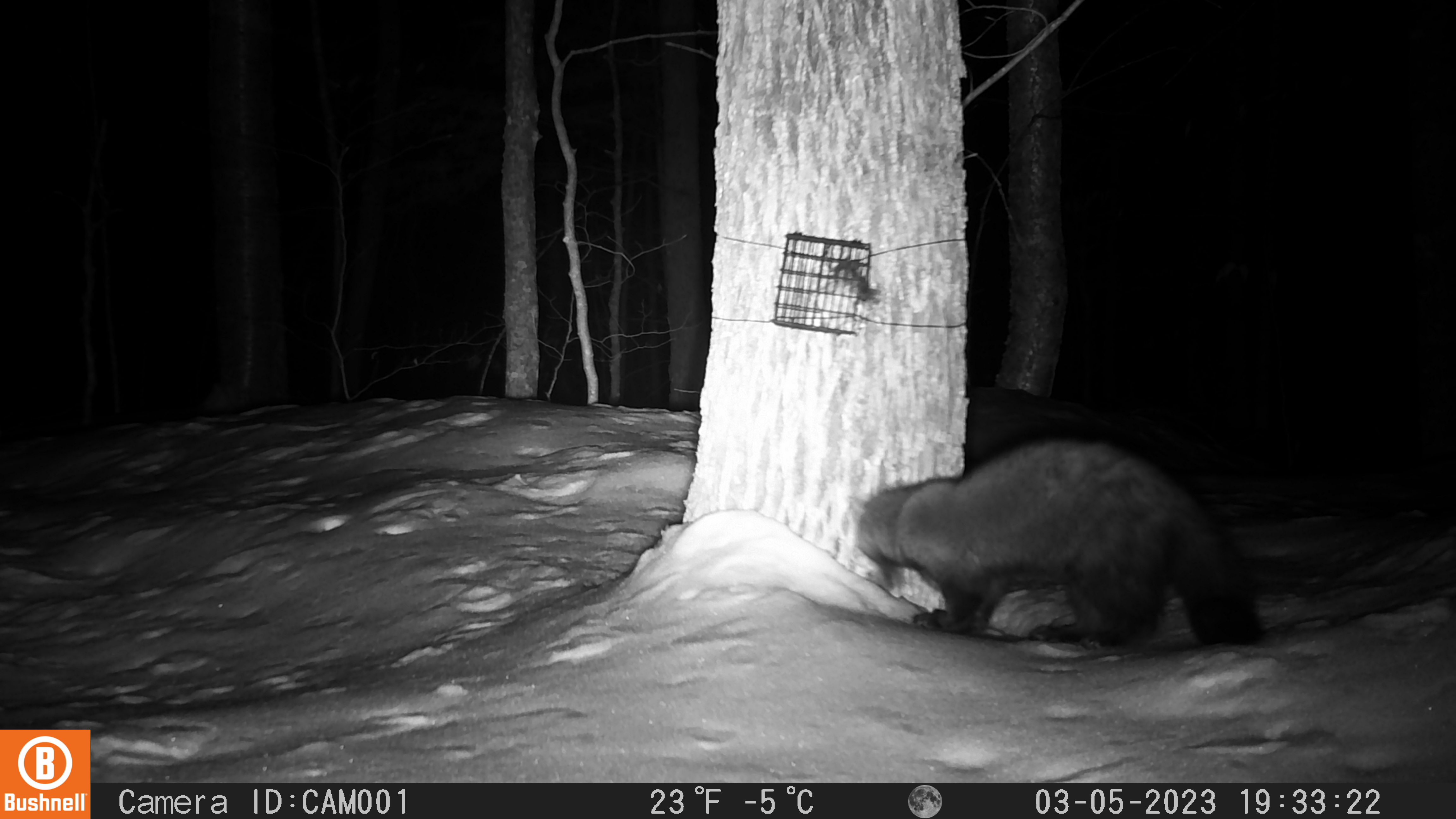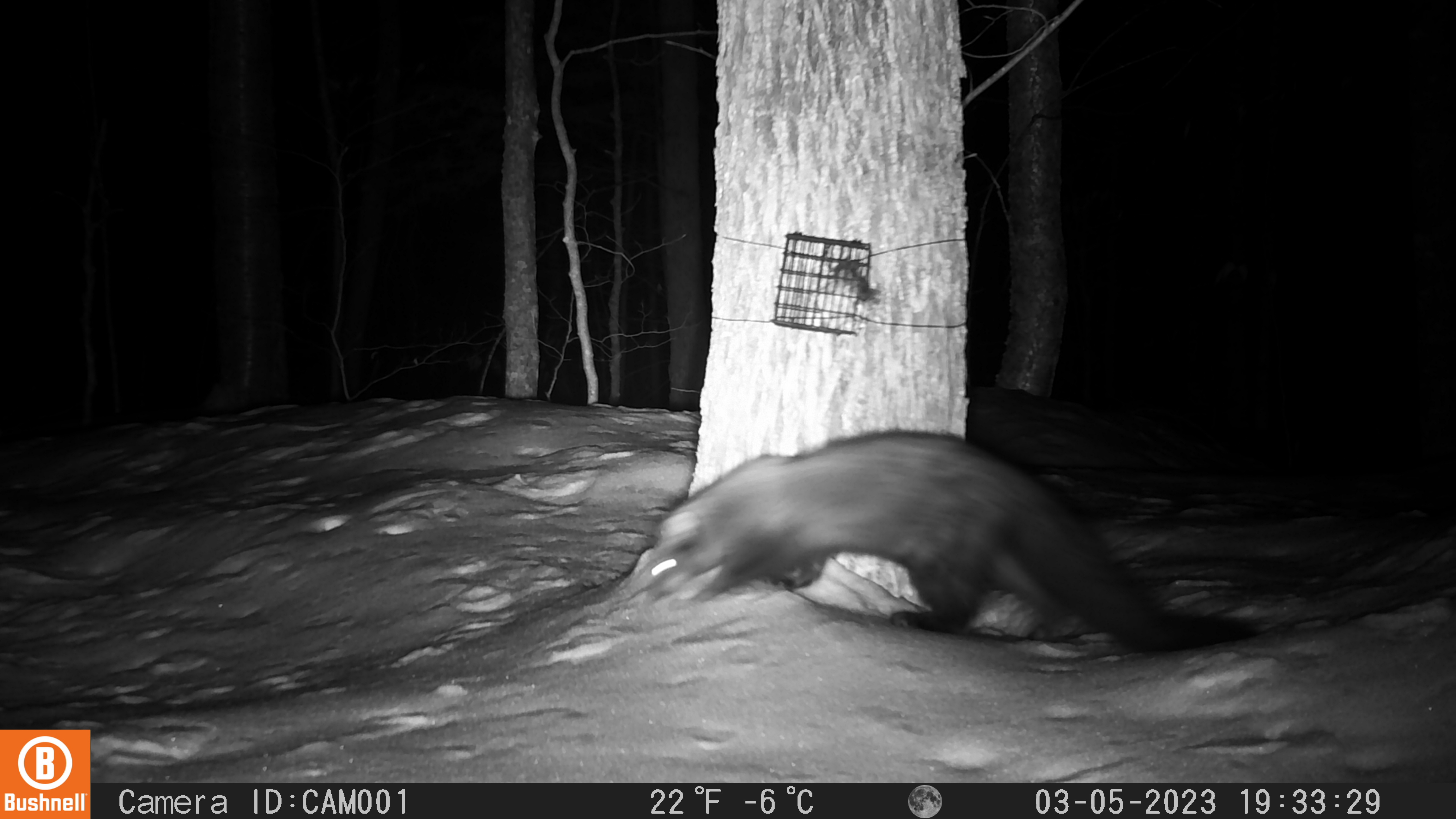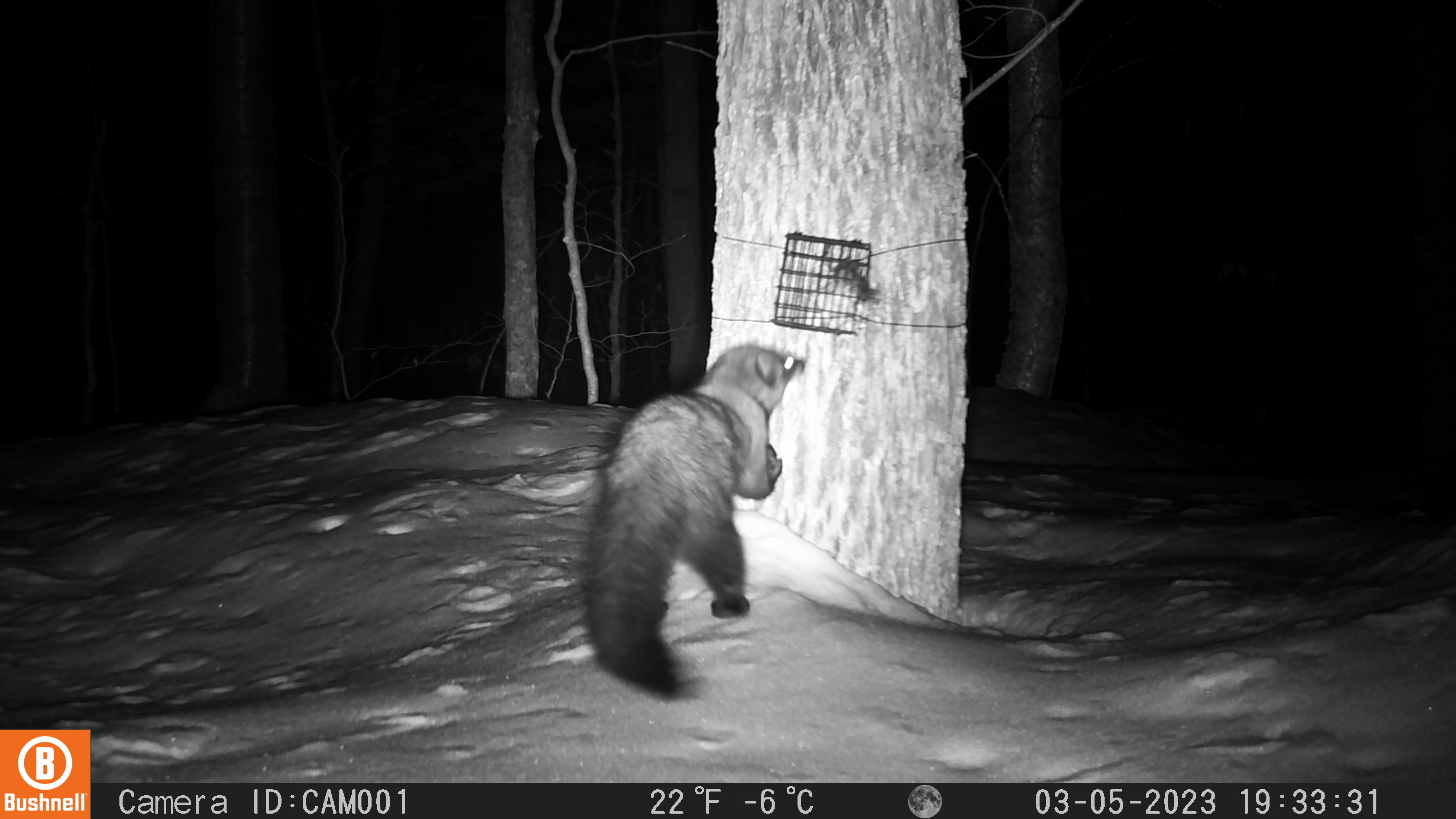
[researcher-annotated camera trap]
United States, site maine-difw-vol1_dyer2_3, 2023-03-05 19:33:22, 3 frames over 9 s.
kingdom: Animalia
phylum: Chordata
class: Mammalia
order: Carnivora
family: Mustelidae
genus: Pekania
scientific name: Pekania pennanti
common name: fisher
Fisher (Pekania pennanti).